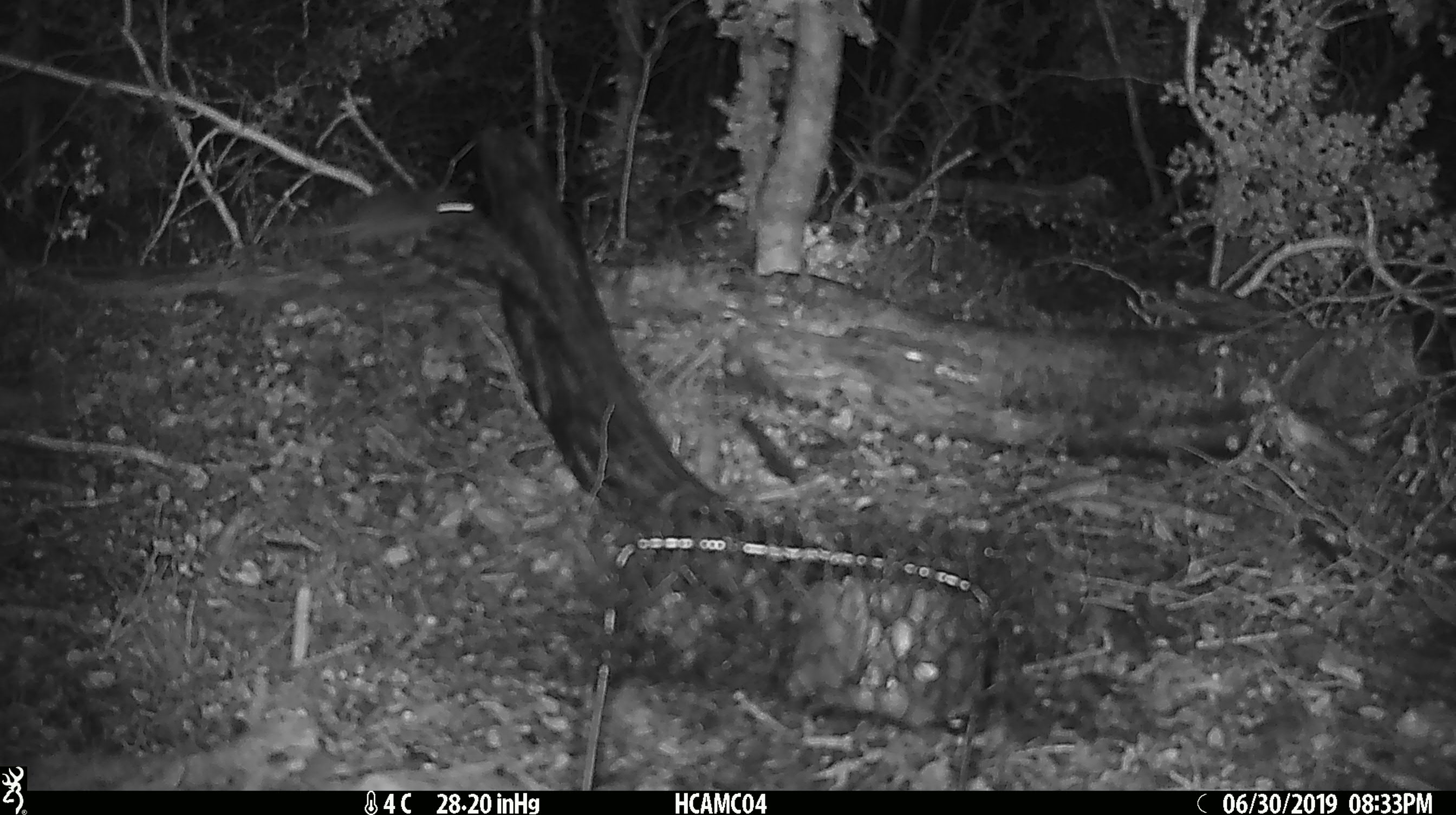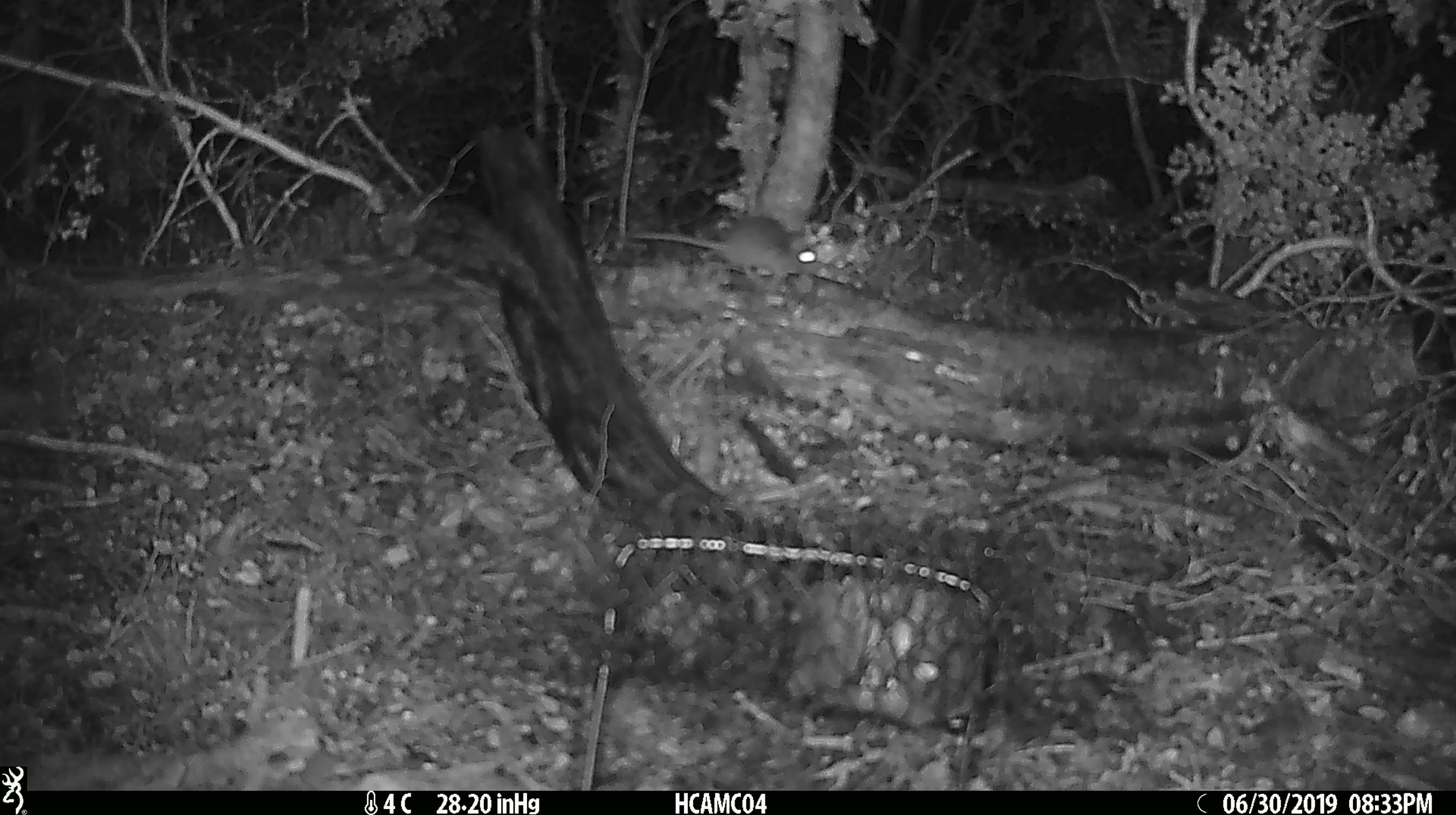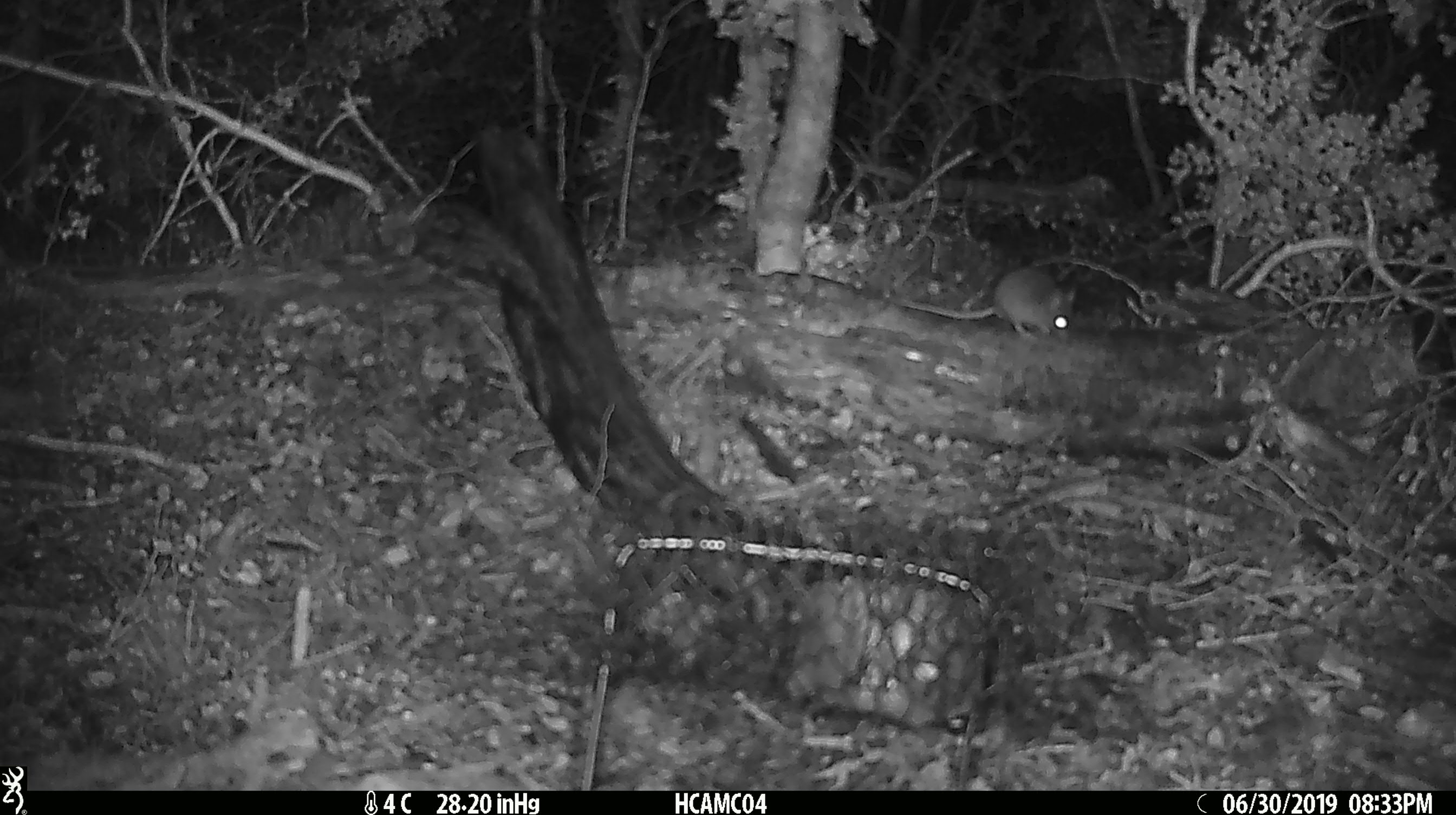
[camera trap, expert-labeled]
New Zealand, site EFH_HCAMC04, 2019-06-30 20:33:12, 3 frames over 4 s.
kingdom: Animalia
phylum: Chordata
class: Mammalia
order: Rodentia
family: Muridae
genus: Mus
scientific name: Mus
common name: mouse